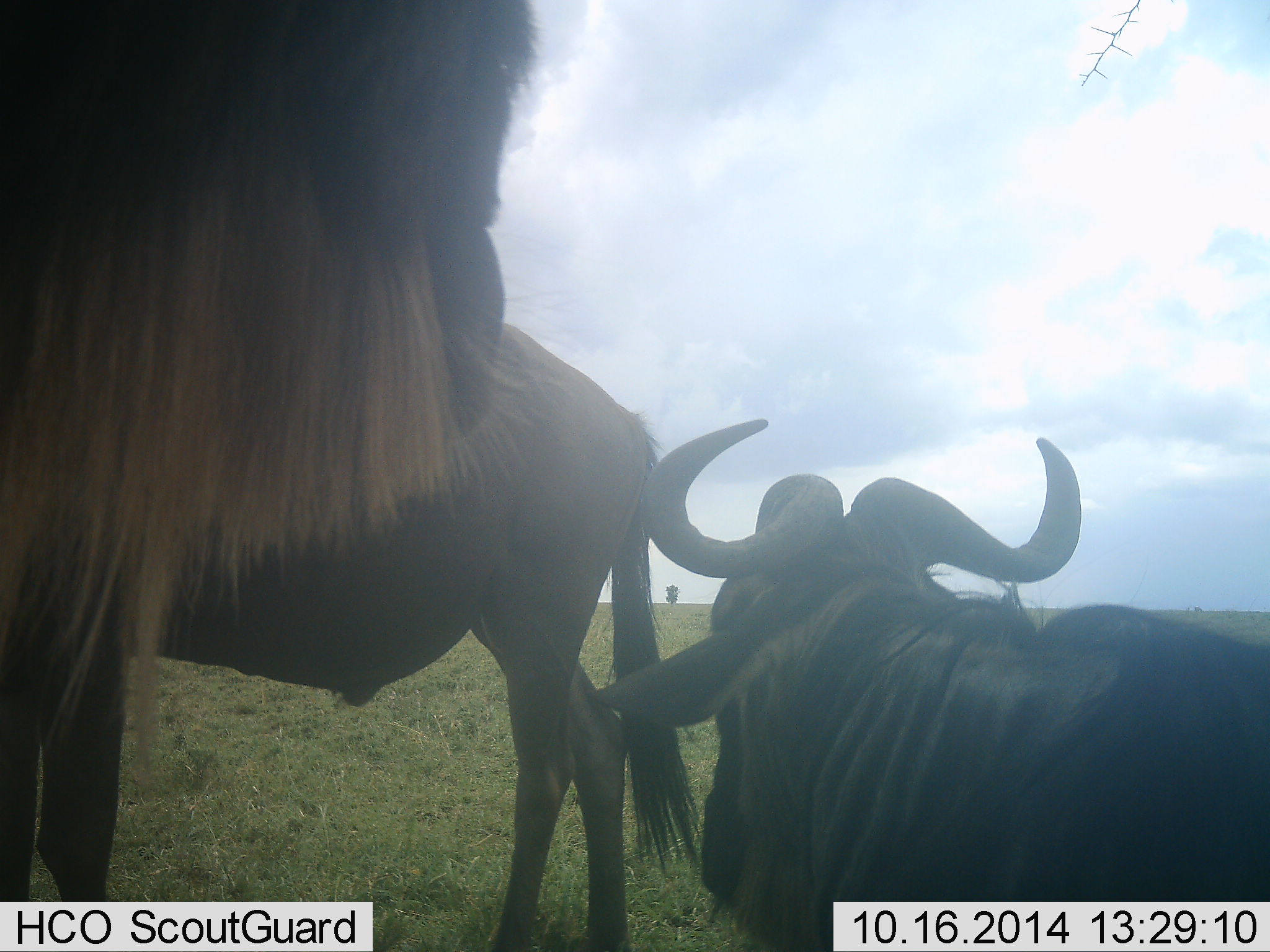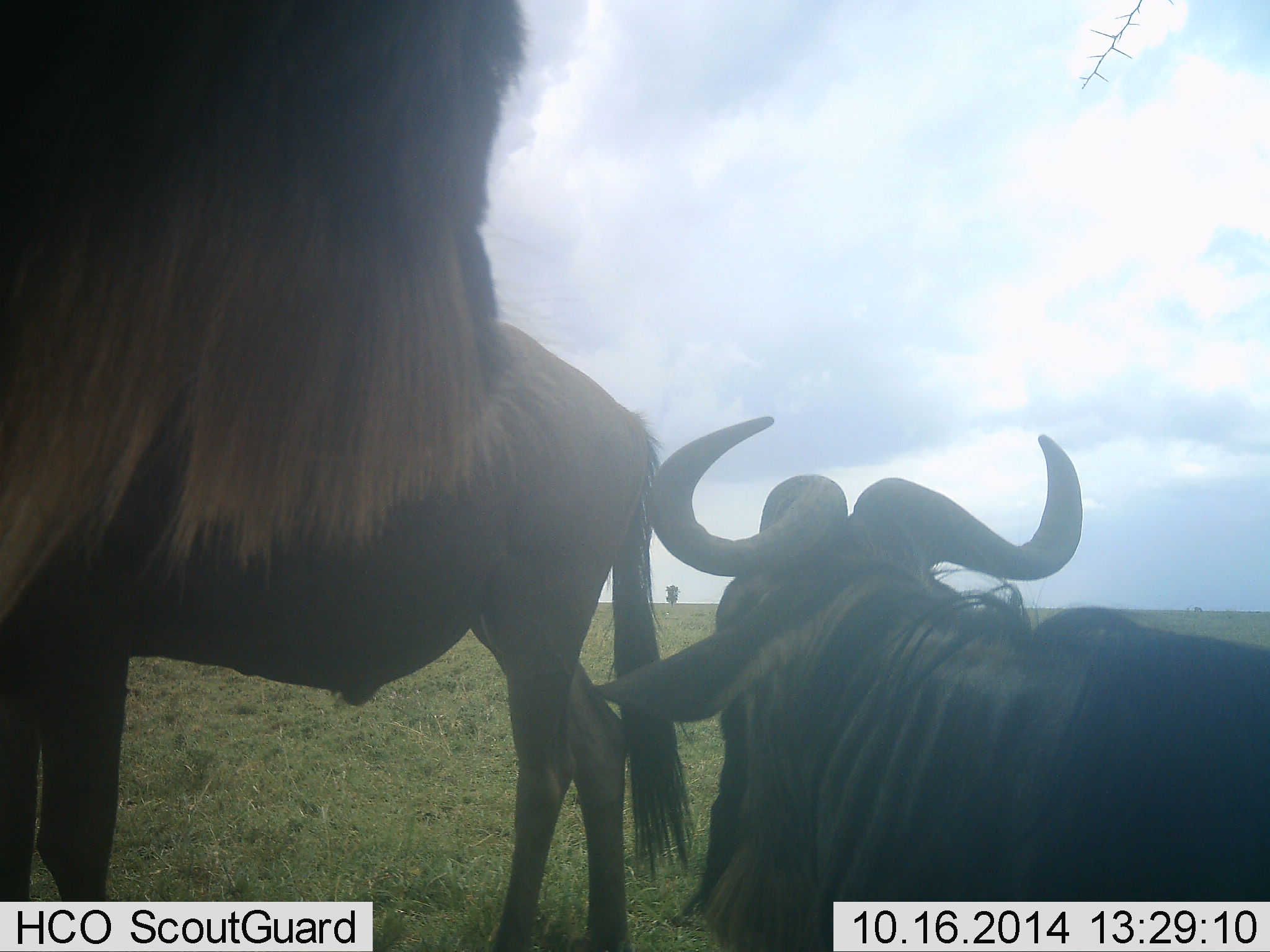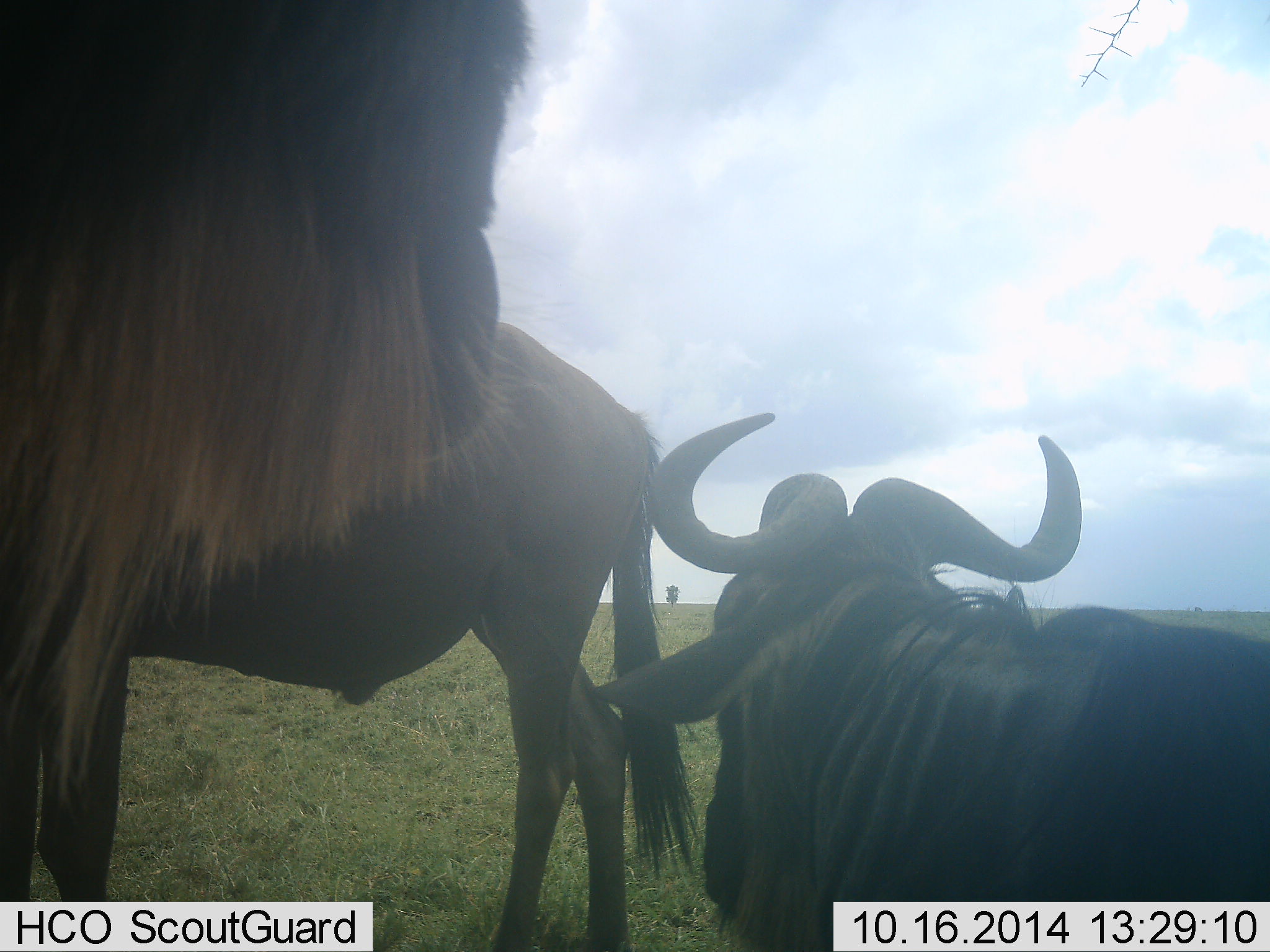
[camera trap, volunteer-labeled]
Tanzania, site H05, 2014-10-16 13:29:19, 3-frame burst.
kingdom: Animalia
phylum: Chordata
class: Mammalia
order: Artiodactyla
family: Bovidae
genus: Connochaetes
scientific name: Connochaetes taurinus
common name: blue wildebeest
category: wildebeest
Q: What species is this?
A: Wildebeest (blue wildebeest) (Connochaetes taurinus).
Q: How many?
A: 3.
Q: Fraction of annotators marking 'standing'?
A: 60%.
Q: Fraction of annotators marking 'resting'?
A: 90%.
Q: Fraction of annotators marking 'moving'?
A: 0%.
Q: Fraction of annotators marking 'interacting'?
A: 20%.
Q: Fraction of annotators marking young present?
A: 0%.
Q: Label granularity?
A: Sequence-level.